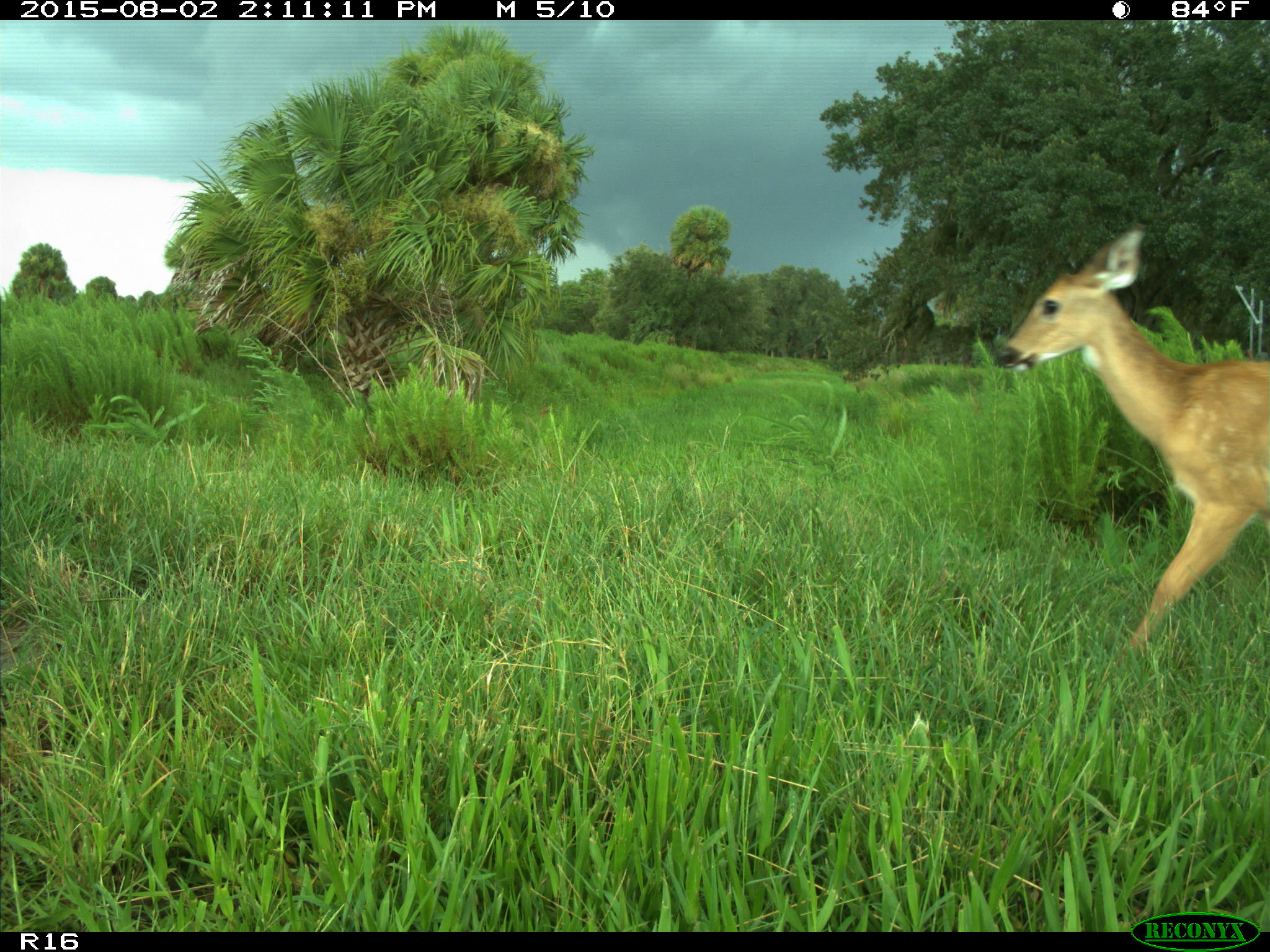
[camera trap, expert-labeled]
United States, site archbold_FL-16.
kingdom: Animalia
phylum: Chordata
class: Mammalia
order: Artiodactyla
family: Cervidae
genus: Odocoileus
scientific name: Odocoileus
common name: deer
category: unidentified deer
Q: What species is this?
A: Unidentified deer (deer) (Odocoileus).